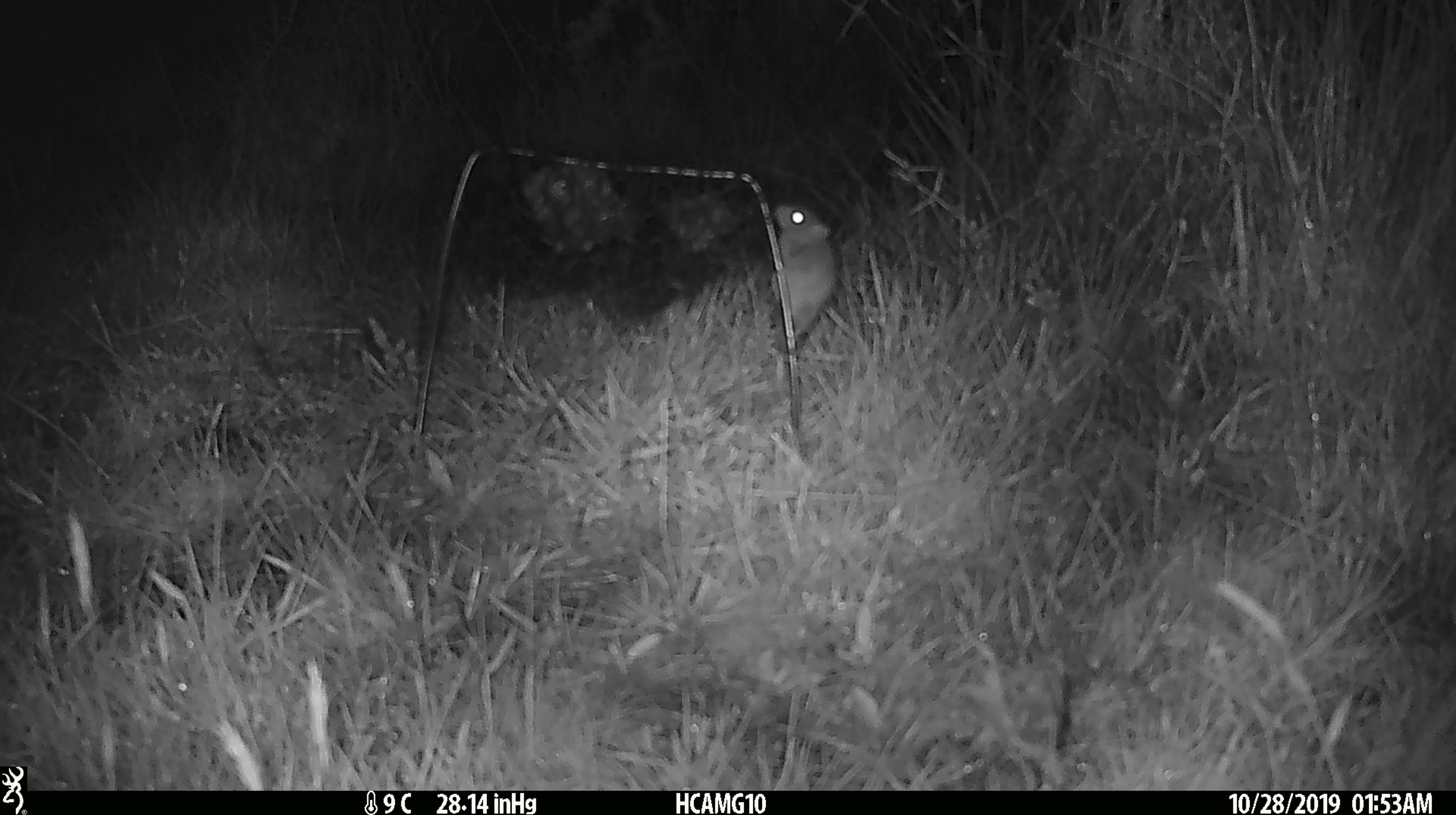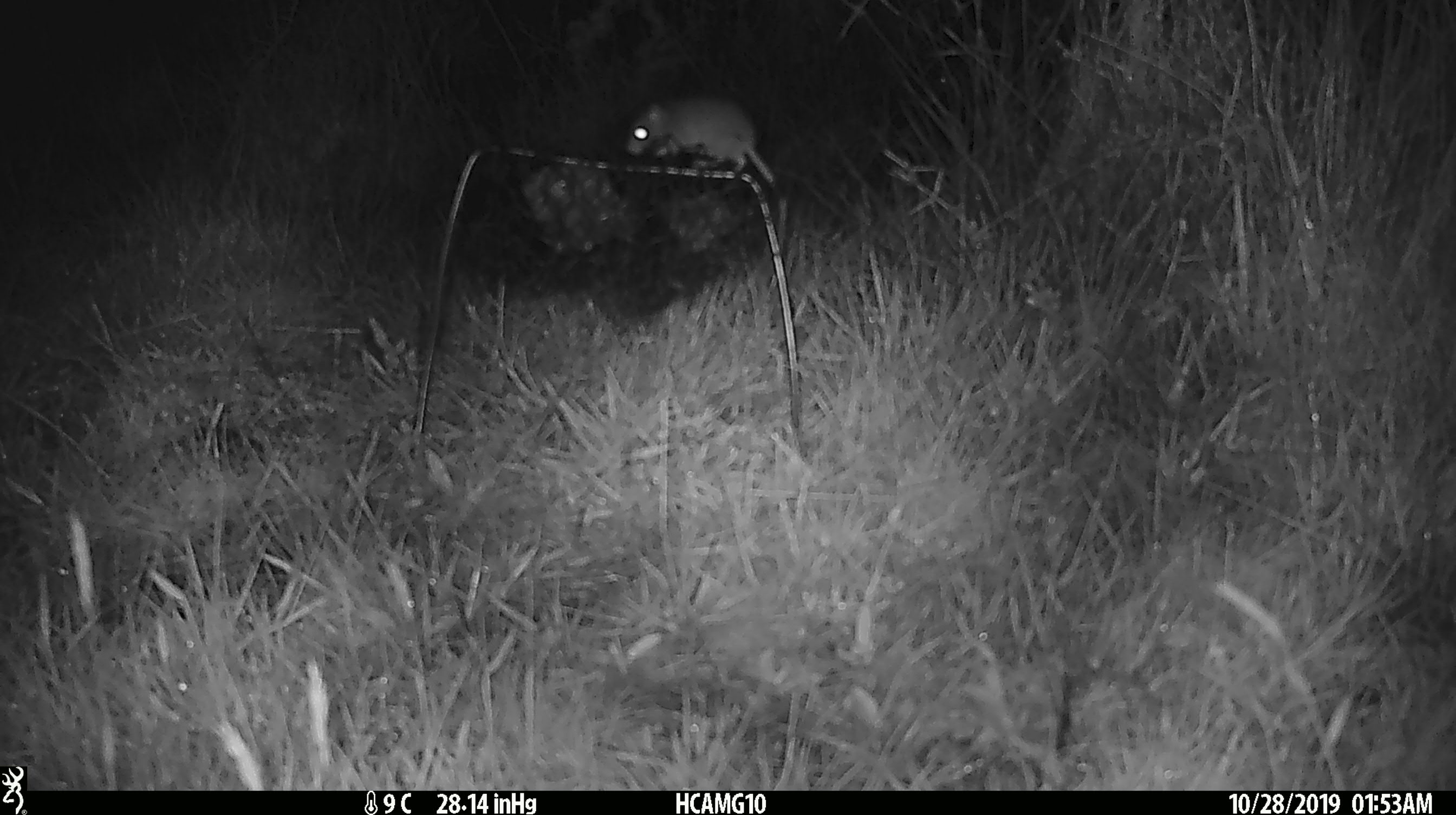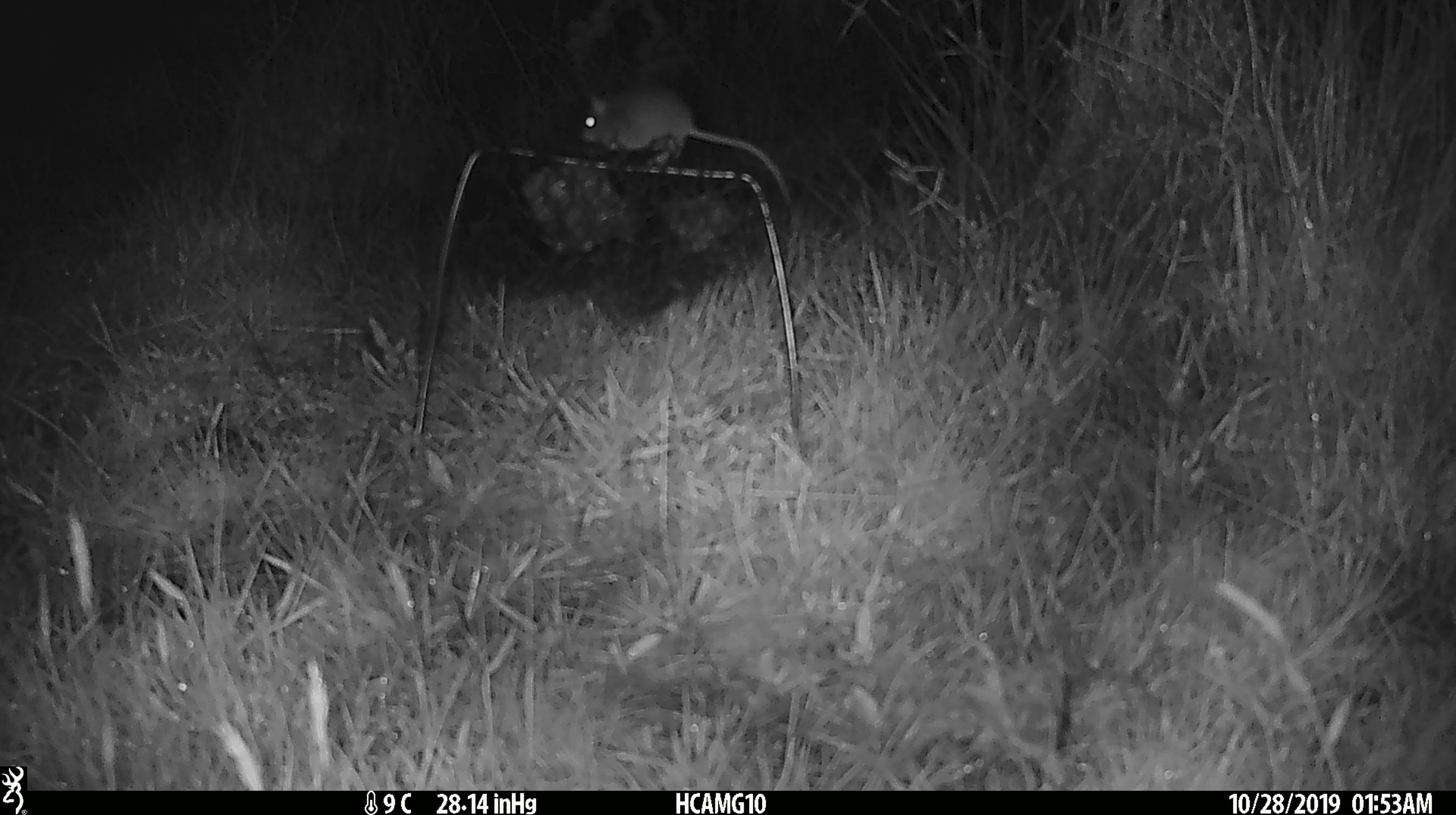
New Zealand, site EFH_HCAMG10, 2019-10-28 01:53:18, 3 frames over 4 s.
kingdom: Animalia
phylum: Chordata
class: Mammalia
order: Rodentia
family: Muridae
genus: Mus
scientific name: Mus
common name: mouse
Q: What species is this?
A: Mouse (Mus).